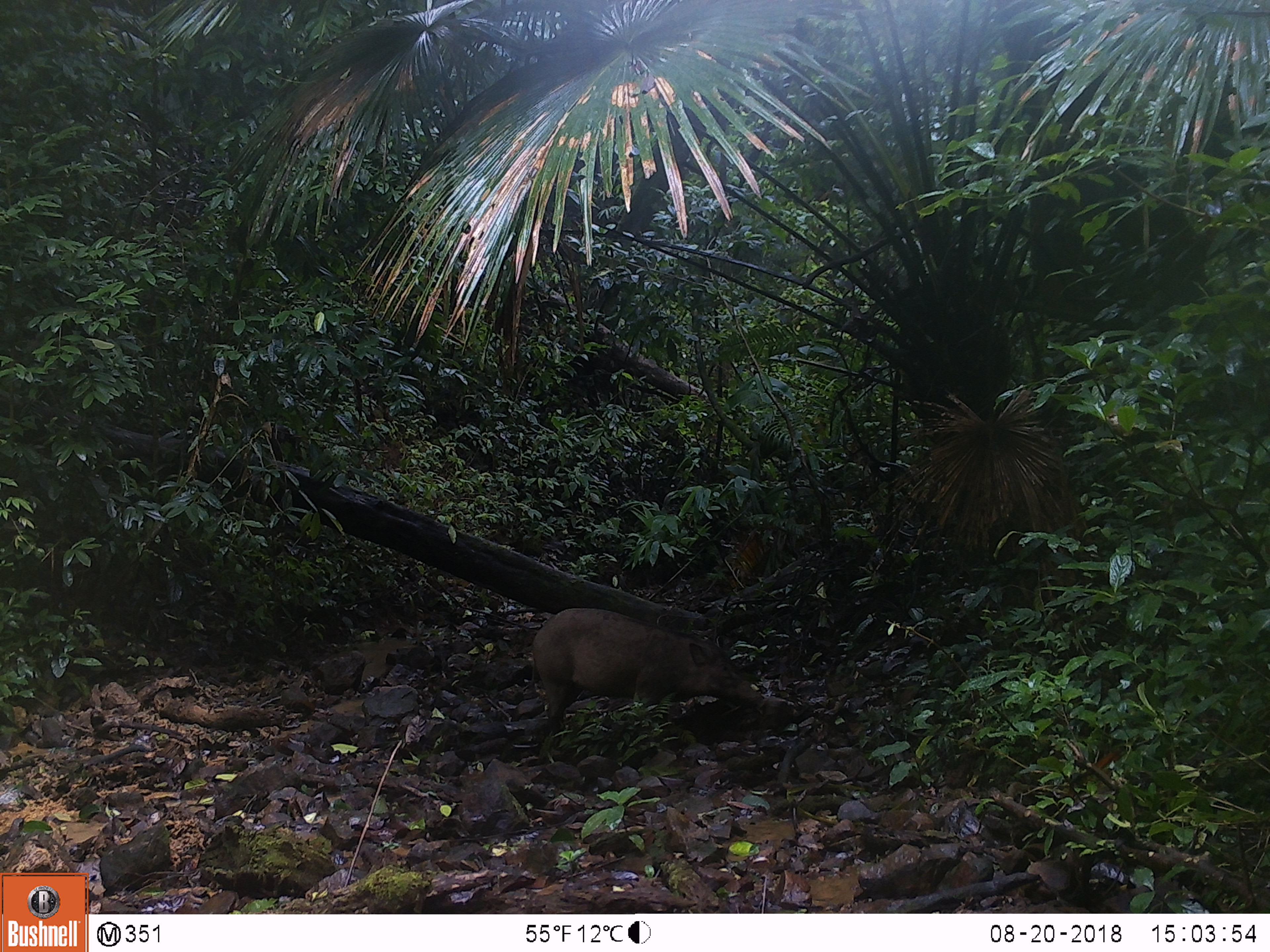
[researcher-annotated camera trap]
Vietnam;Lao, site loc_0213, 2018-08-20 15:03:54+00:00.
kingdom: Animalia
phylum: Chordata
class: Mammalia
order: Artiodactyla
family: Suidae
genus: Sus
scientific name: Sus scrofa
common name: eurasian wild pig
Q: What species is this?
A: Eurasian wild pig (Sus scrofa).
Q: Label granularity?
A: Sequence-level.